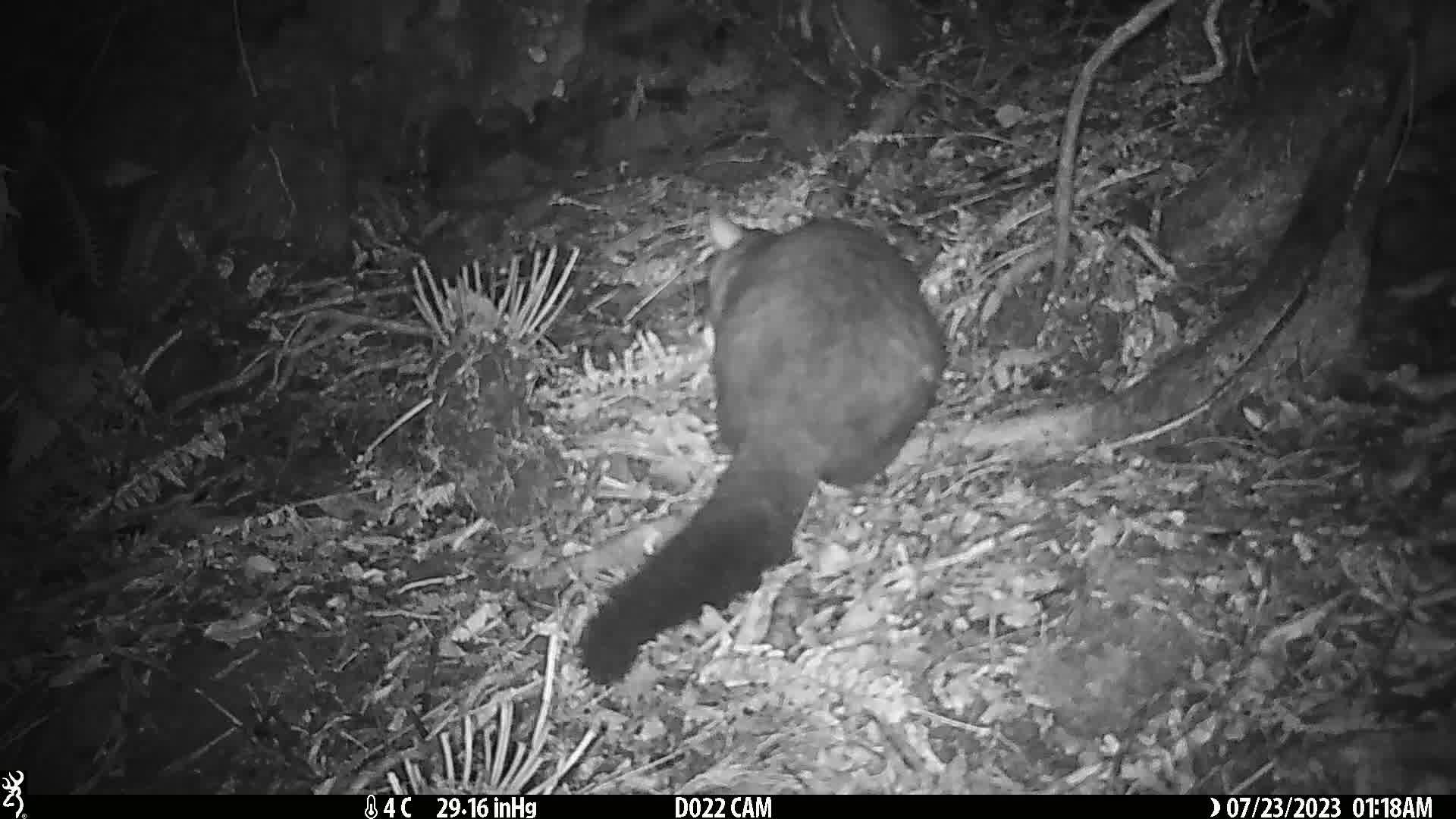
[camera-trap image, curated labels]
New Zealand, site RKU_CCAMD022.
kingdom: Animalia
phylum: Chordata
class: Mammalia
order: Diprotodontia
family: Phalangeridae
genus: Trichosurus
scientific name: Trichosurus vulpecula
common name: common brushtail possum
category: possum